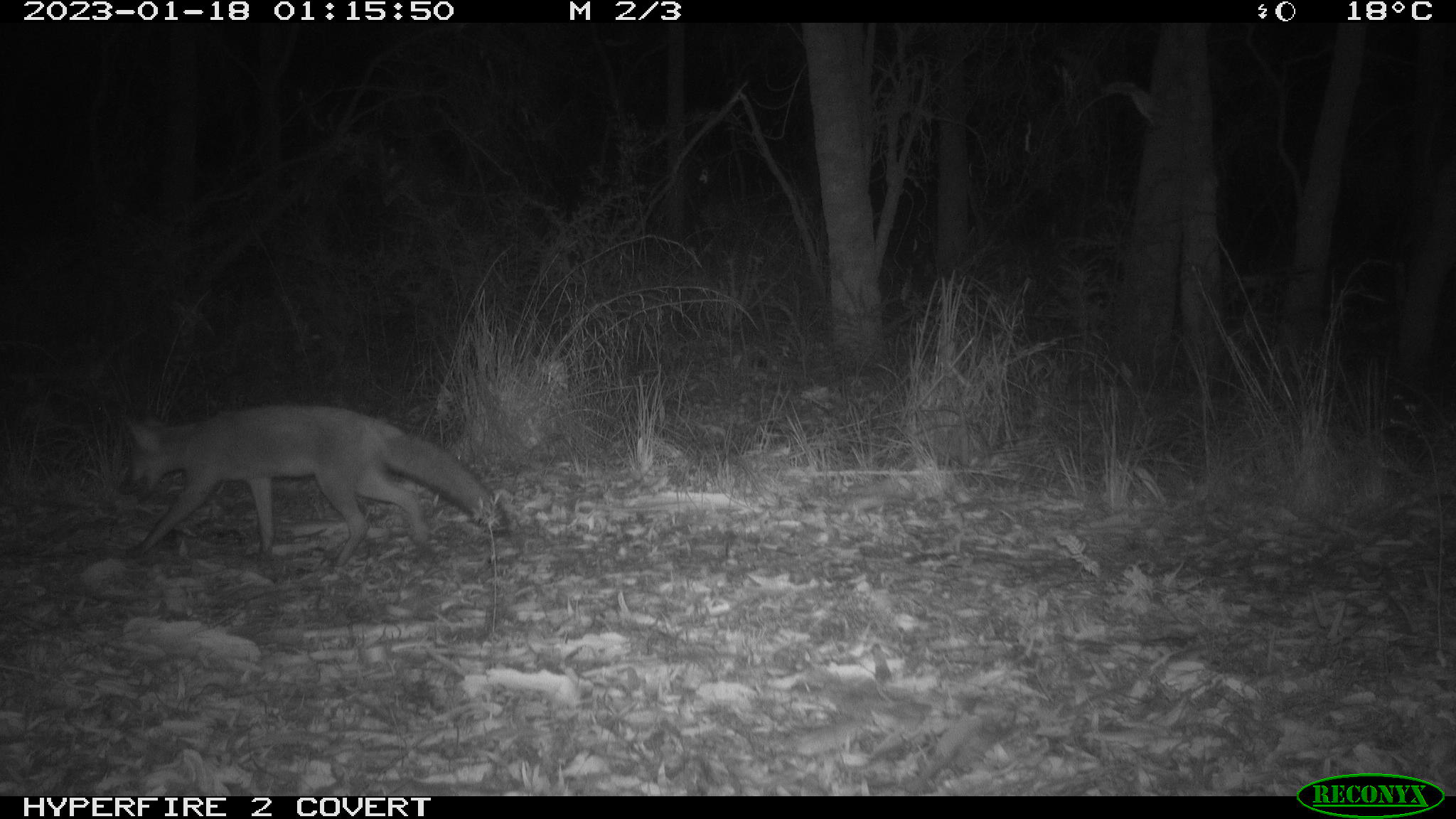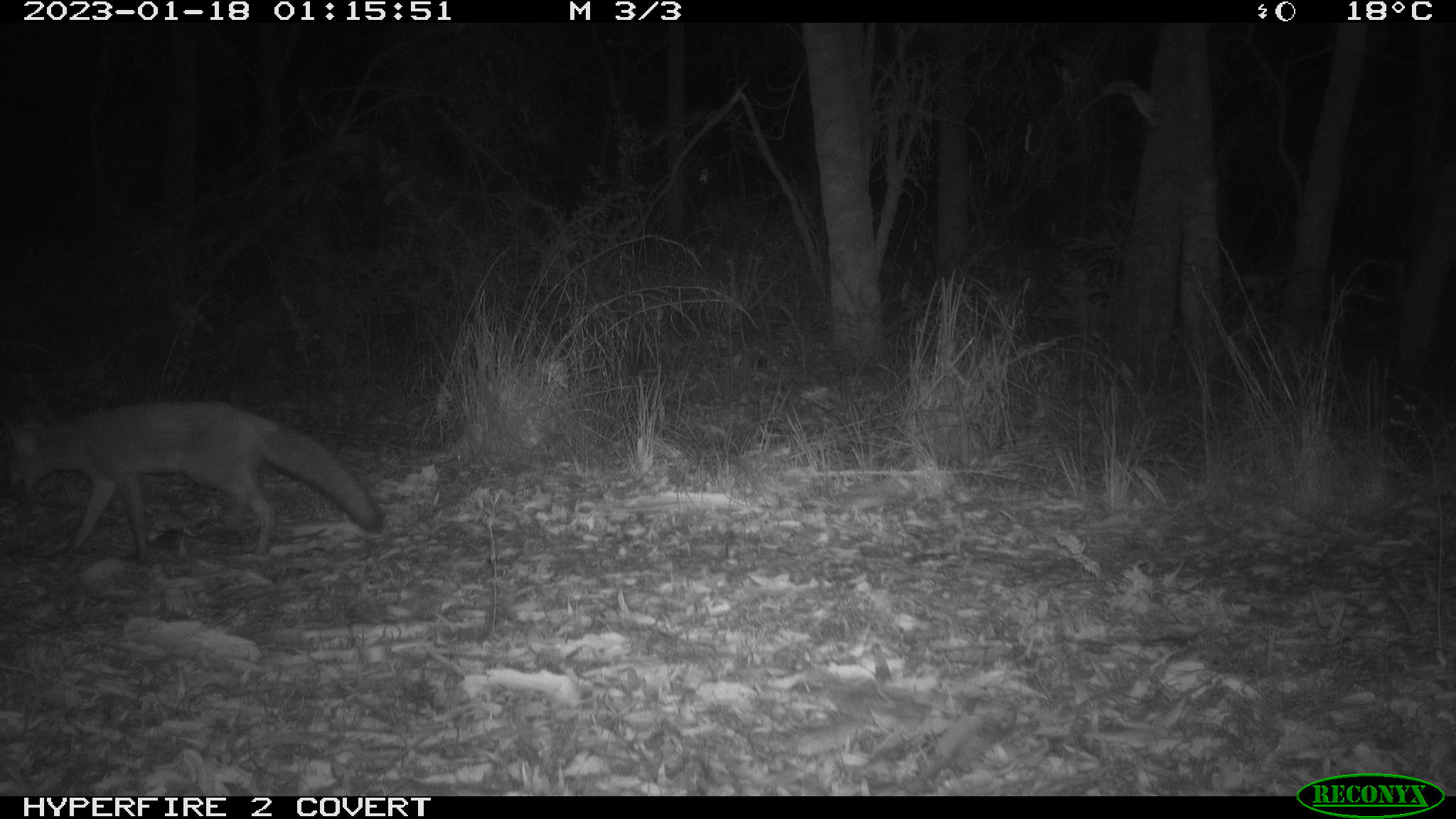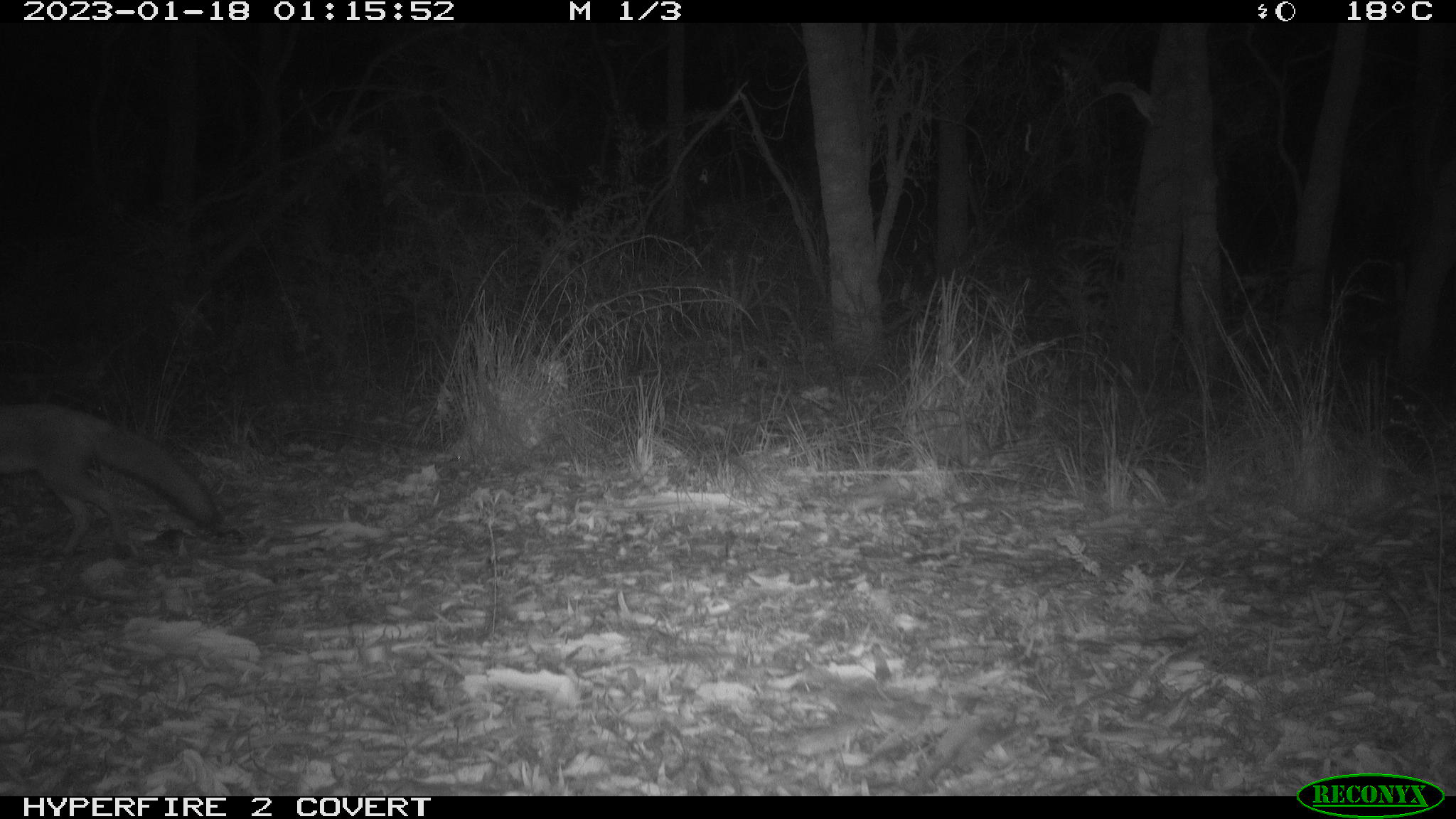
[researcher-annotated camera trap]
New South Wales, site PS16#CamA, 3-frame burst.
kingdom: Animalia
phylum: Chordata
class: Mammalia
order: Carnivora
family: Canidae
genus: Vulpes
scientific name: Vulpes vulpes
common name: red fox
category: fox